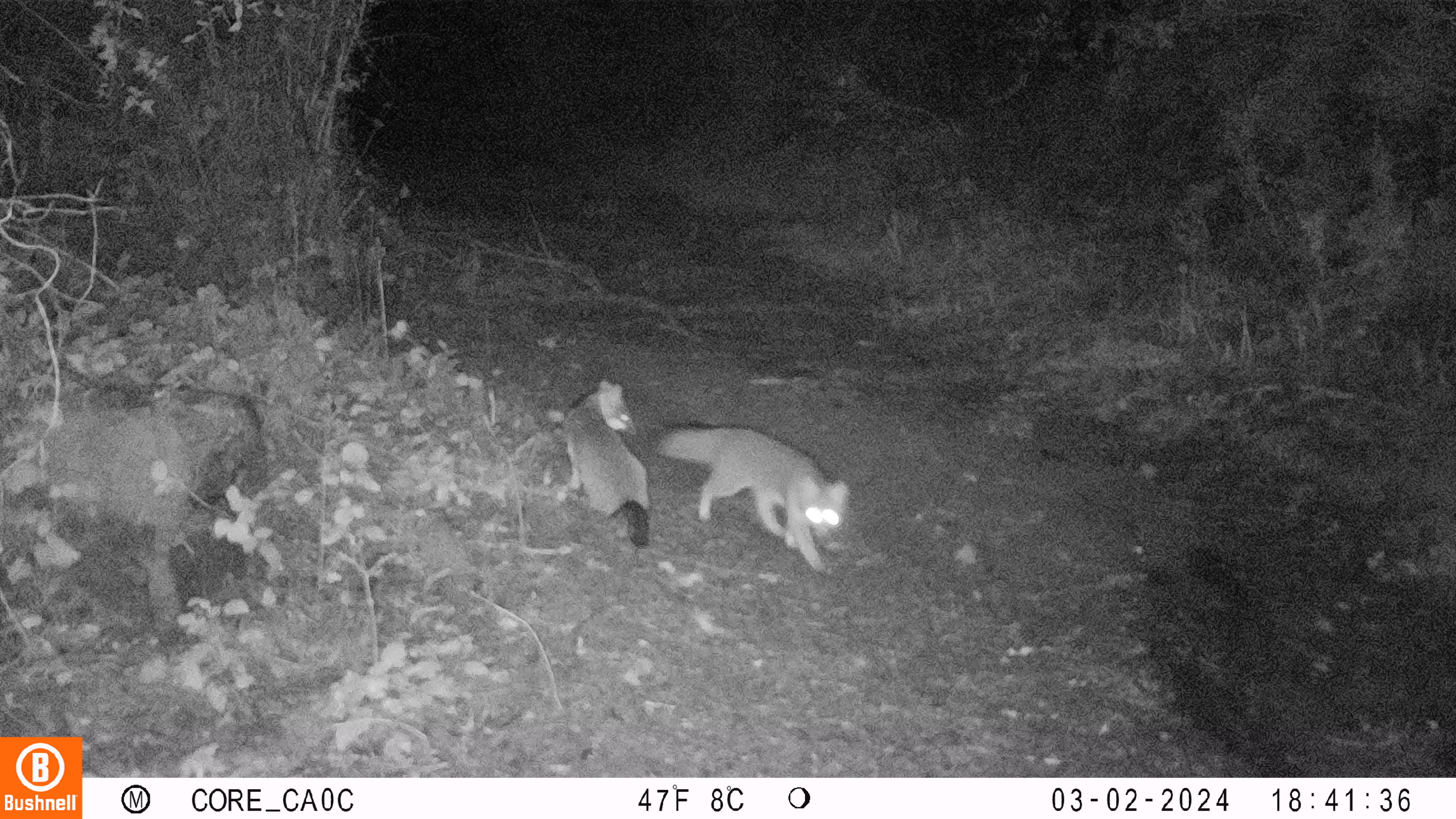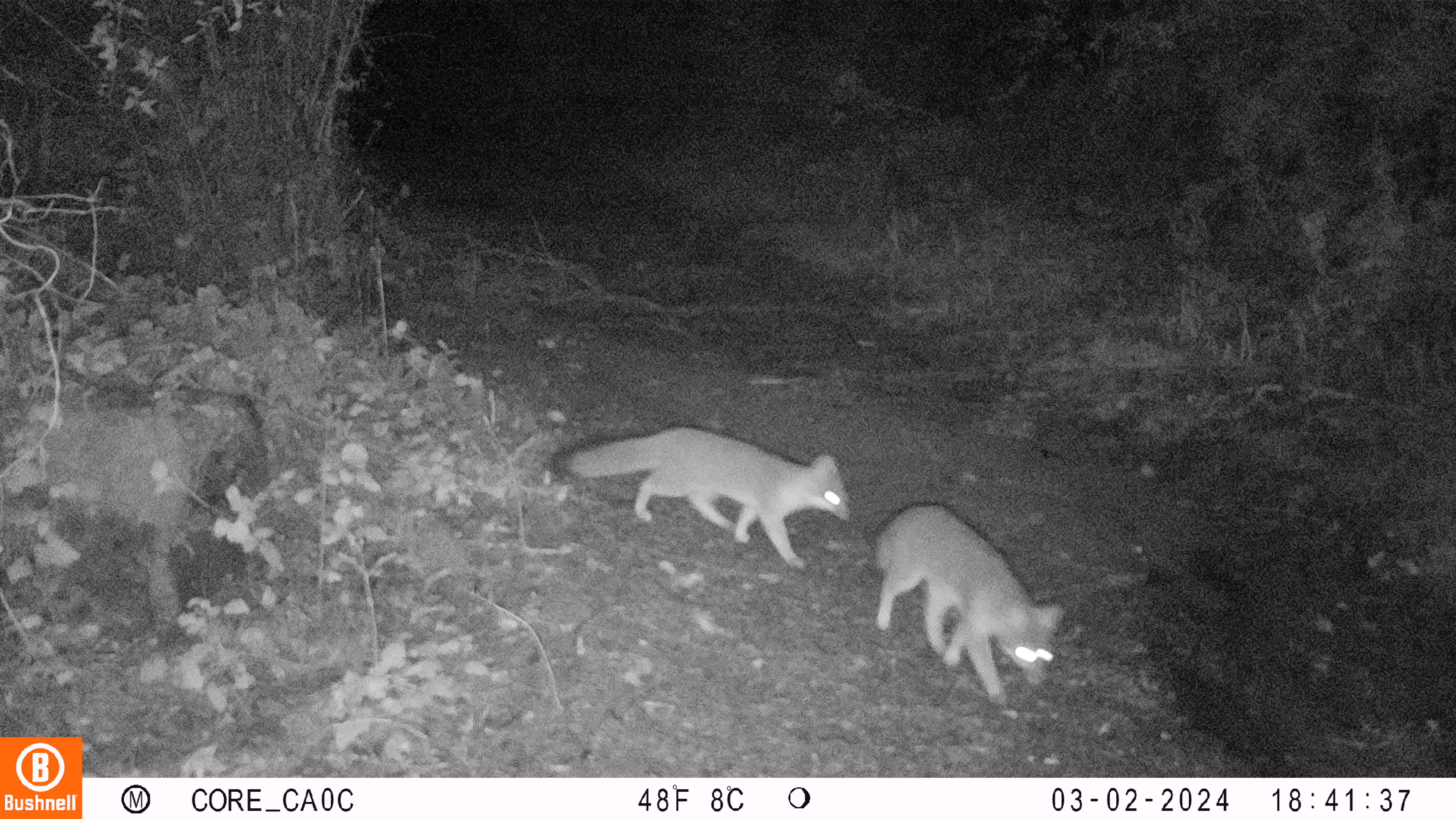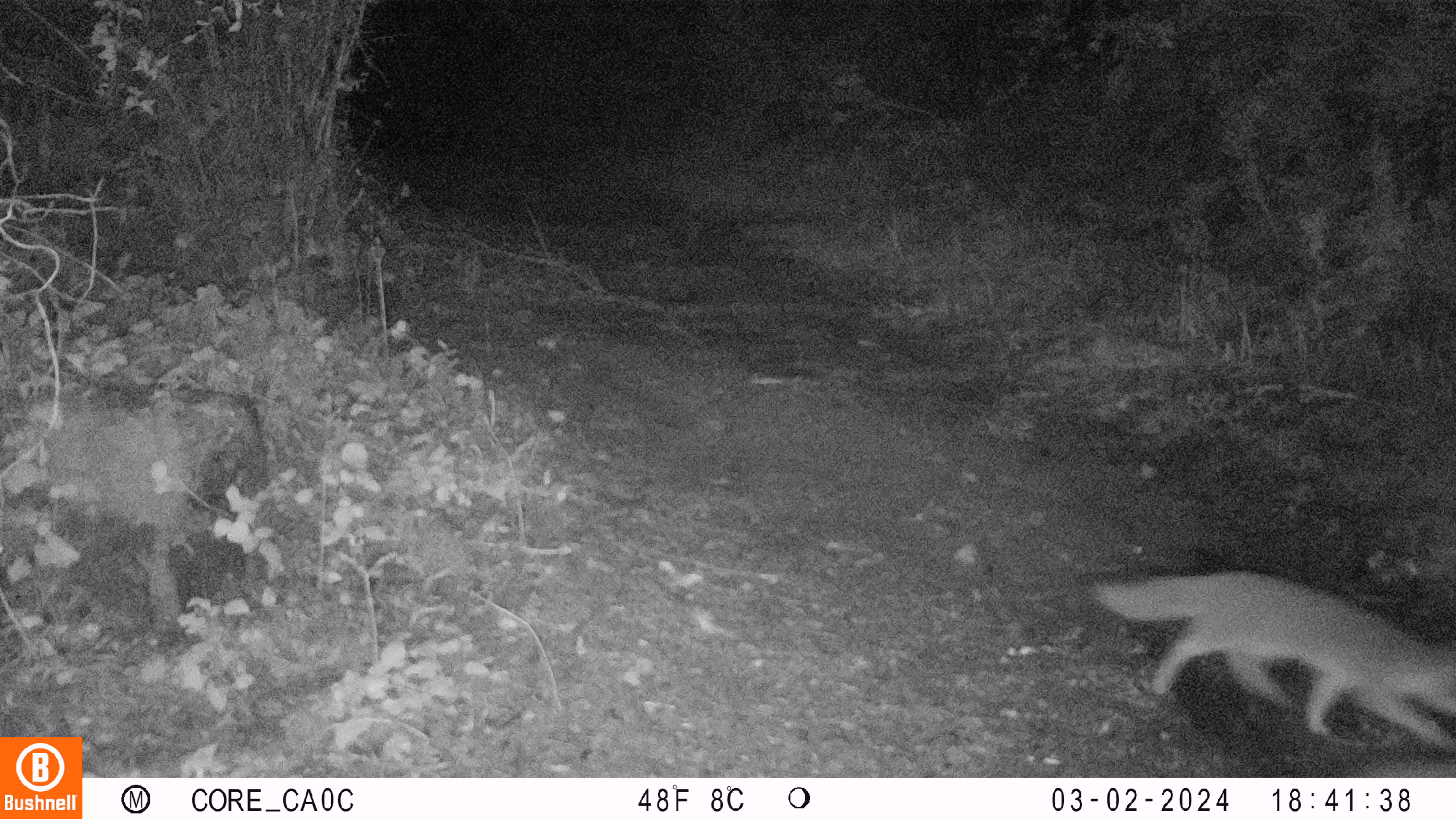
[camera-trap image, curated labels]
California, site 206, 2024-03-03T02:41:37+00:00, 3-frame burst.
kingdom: Animalia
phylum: Chordata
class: Mammalia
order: Carnivora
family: Canidae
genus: Urocyon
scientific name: Urocyon cinereoargenteus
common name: gray fox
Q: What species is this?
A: Gray fox (Urocyon cinereoargenteus).